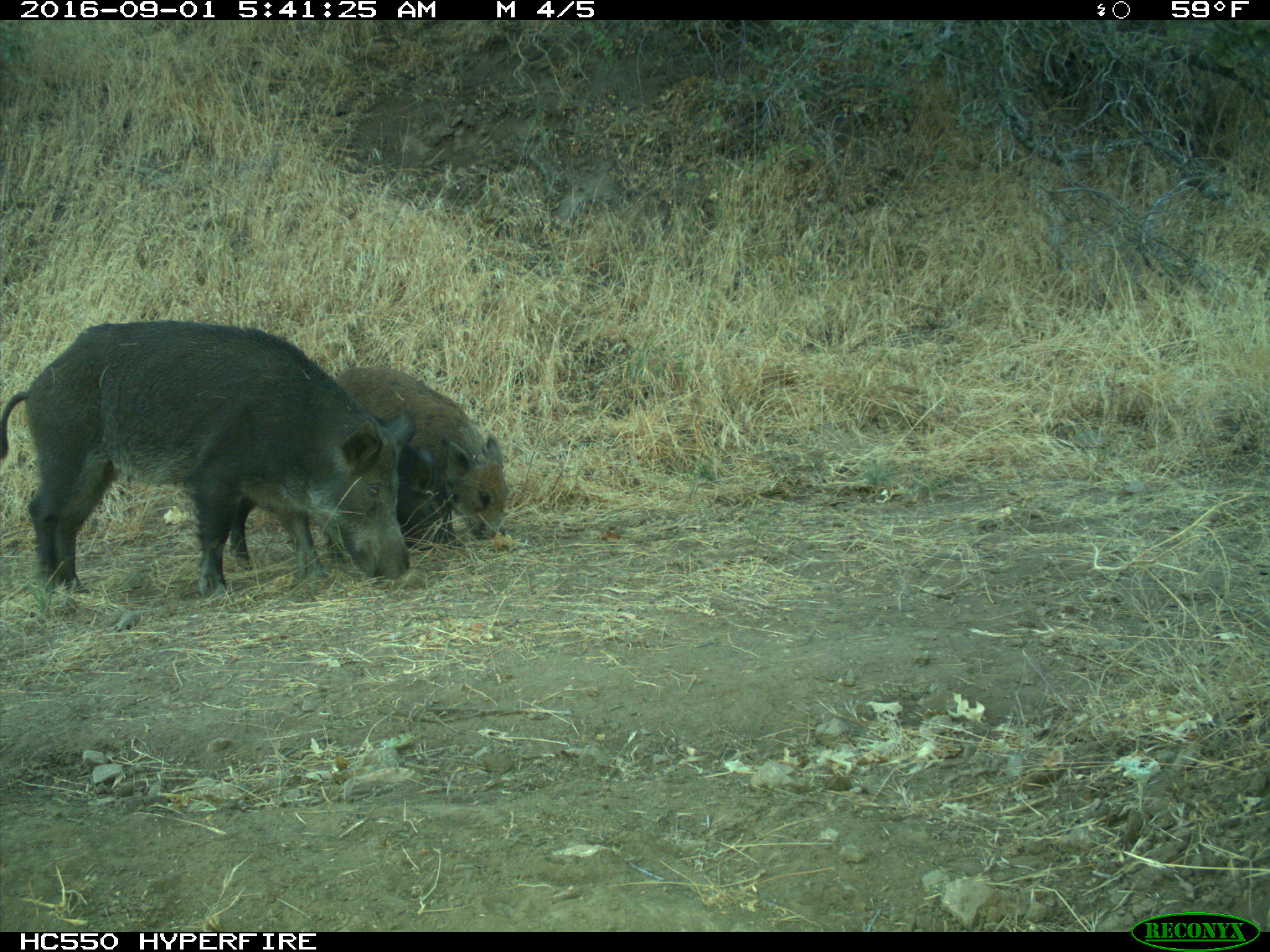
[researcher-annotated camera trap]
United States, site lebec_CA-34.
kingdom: Animalia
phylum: Chordata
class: Mammalia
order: Artiodactyla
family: Suidae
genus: Sus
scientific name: Sus scrofa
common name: wild boar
Sus scrofa (wild boar).